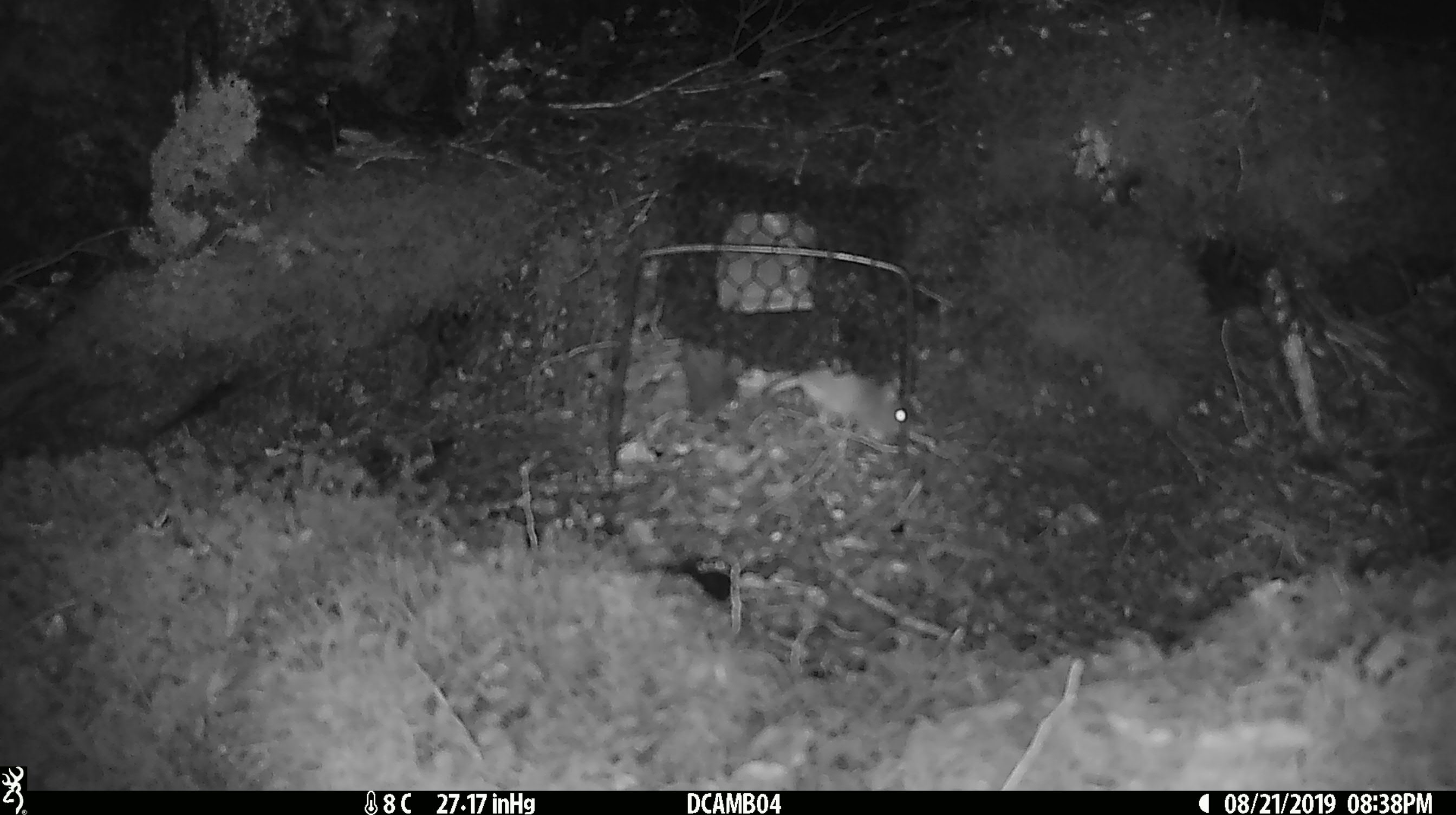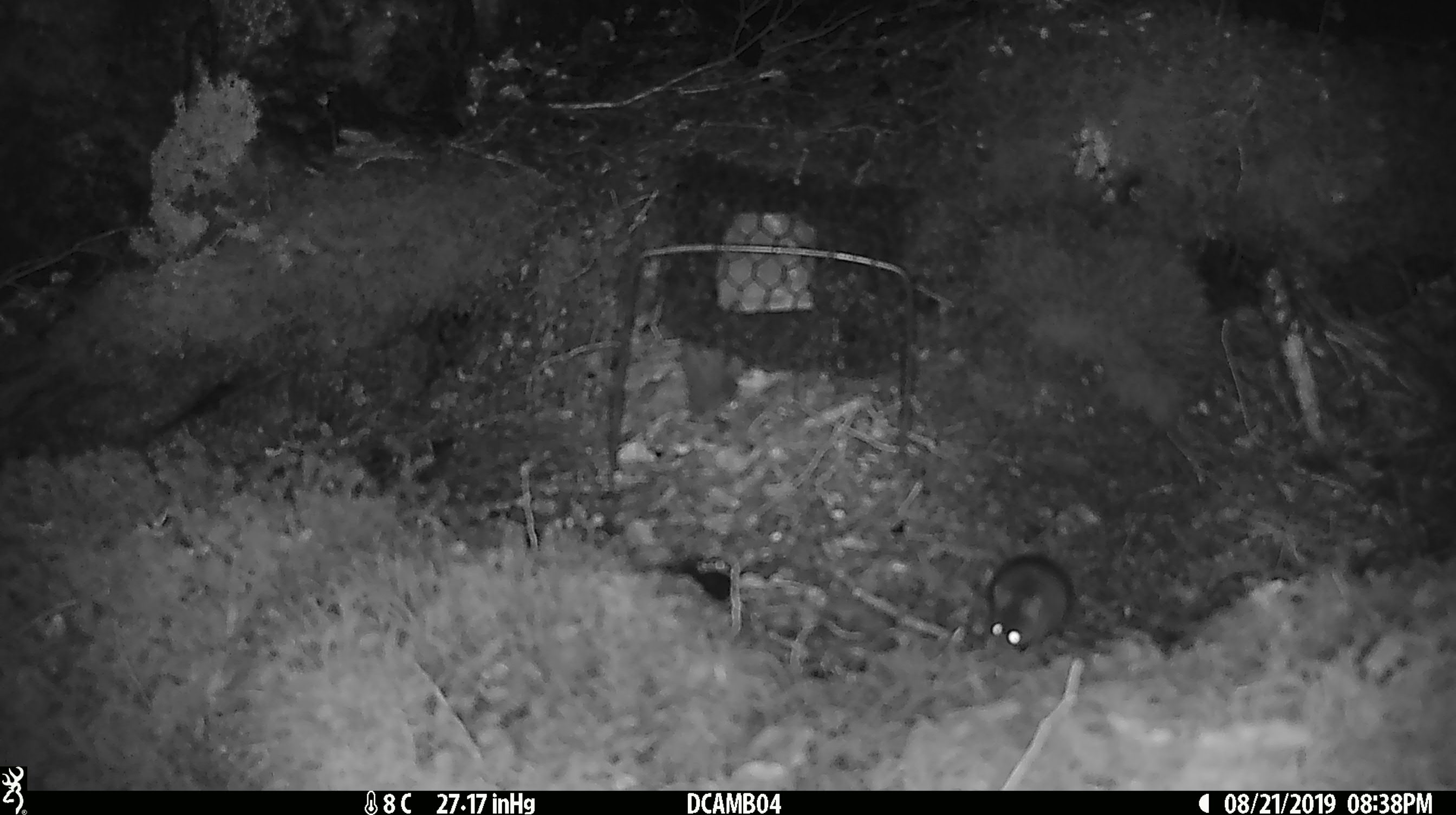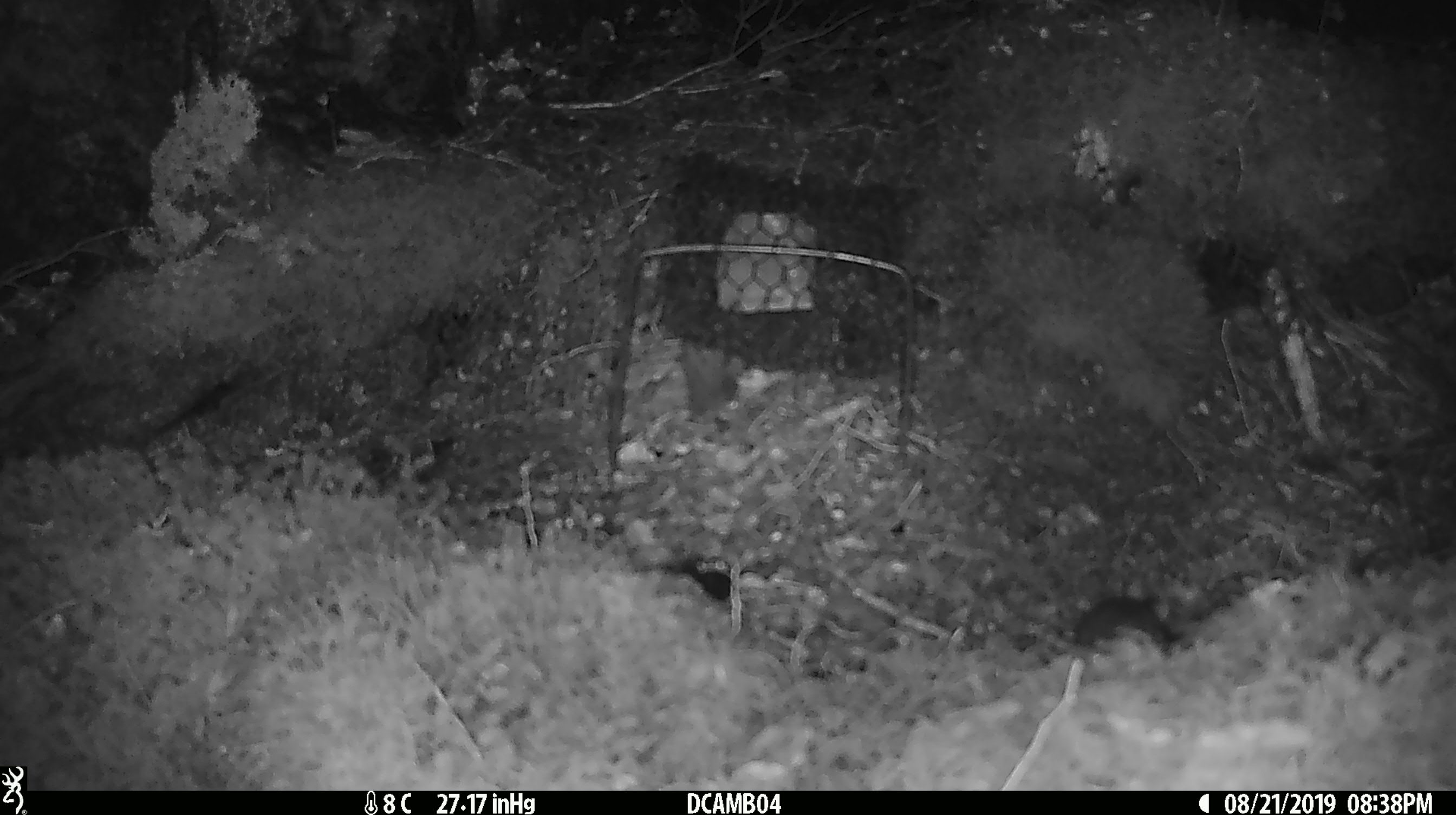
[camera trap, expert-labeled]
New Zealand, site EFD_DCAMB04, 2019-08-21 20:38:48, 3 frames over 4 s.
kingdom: Animalia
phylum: Chordata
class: Mammalia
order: Rodentia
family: Muridae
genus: Mus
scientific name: Mus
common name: mouse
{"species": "mouse (Mus)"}